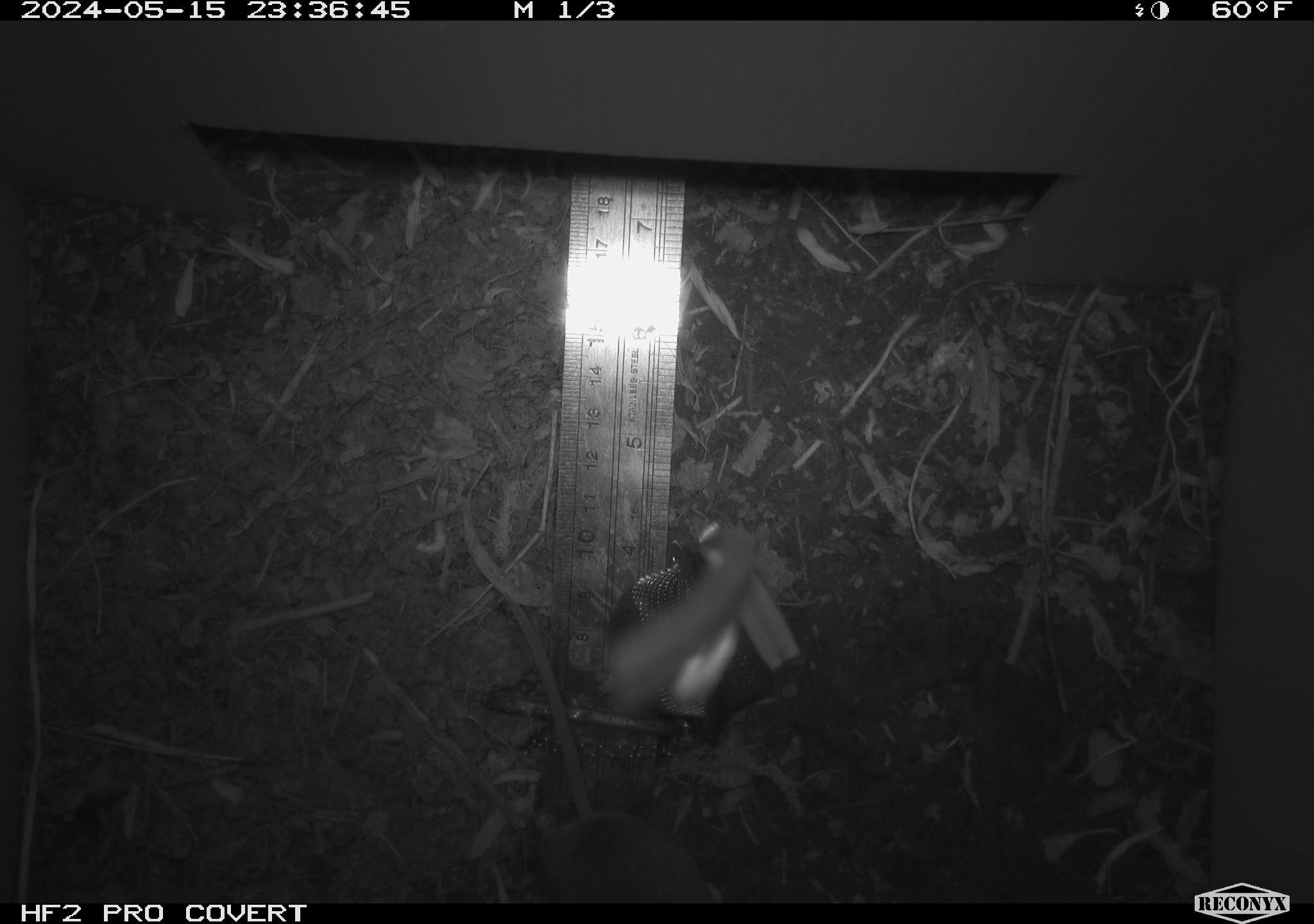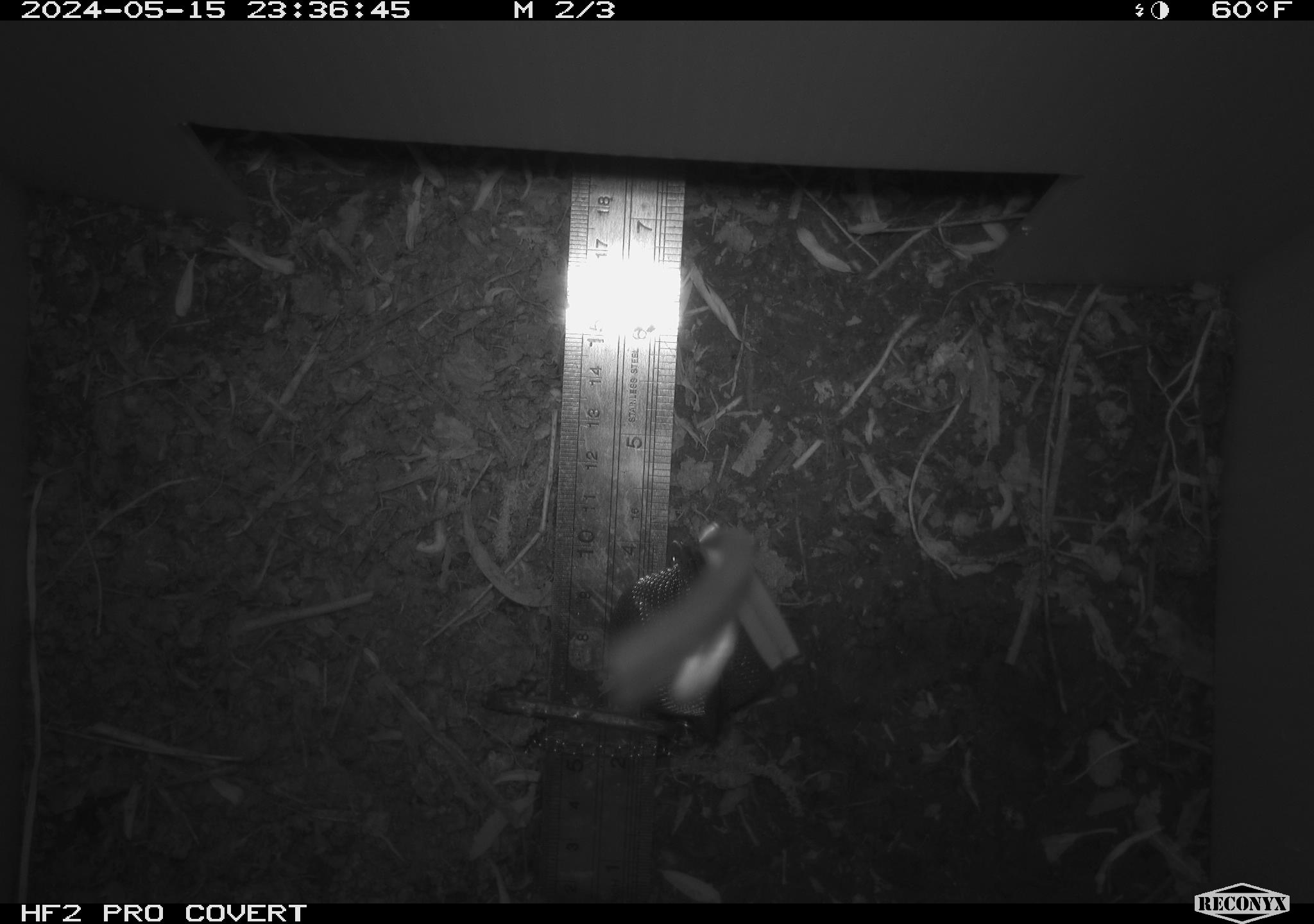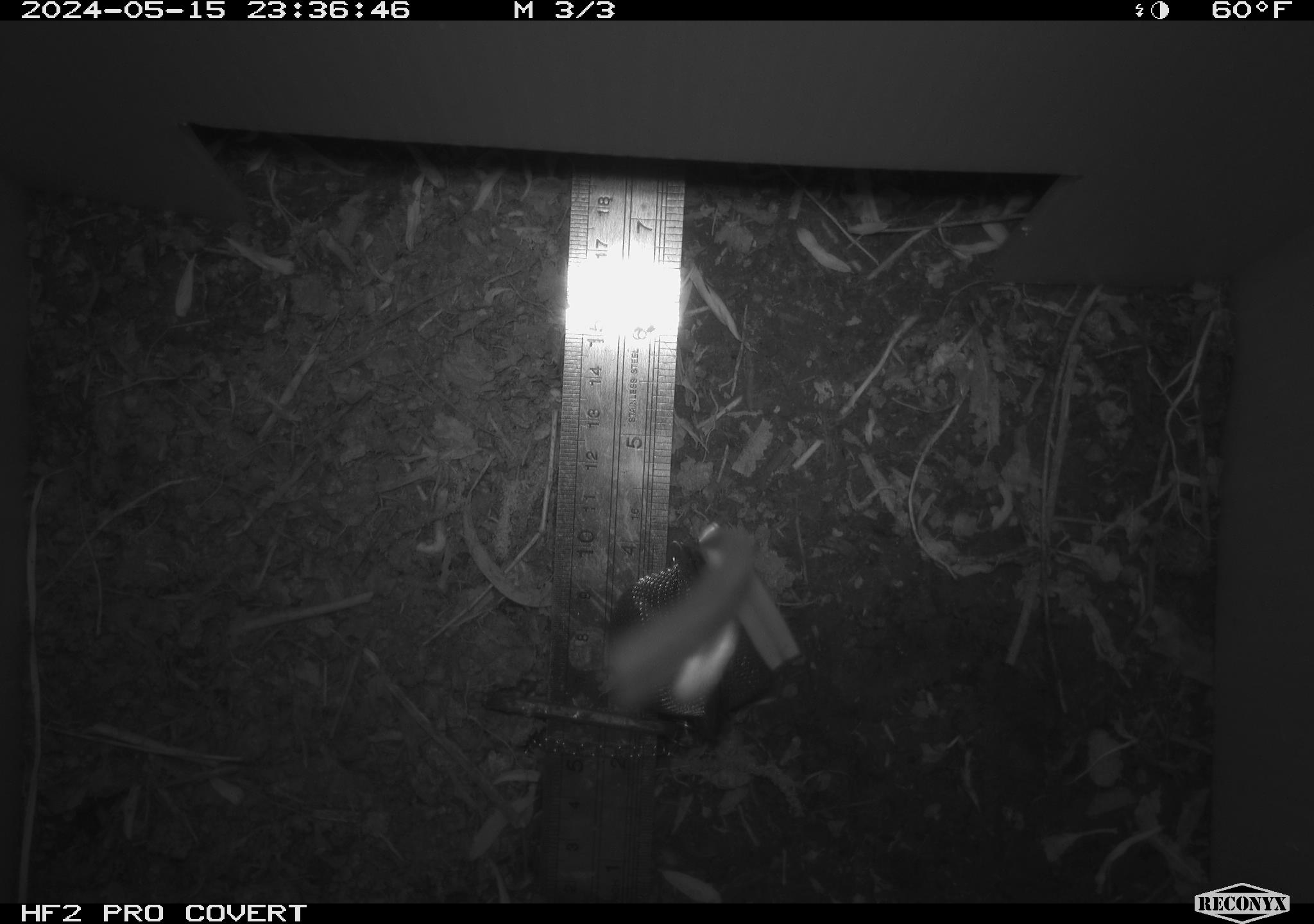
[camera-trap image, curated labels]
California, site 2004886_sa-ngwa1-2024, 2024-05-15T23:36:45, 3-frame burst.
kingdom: Animalia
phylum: Chordata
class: Mammalia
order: Rodentia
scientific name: Rodentia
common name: mouse species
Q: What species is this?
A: Mouse species (Rodentia).